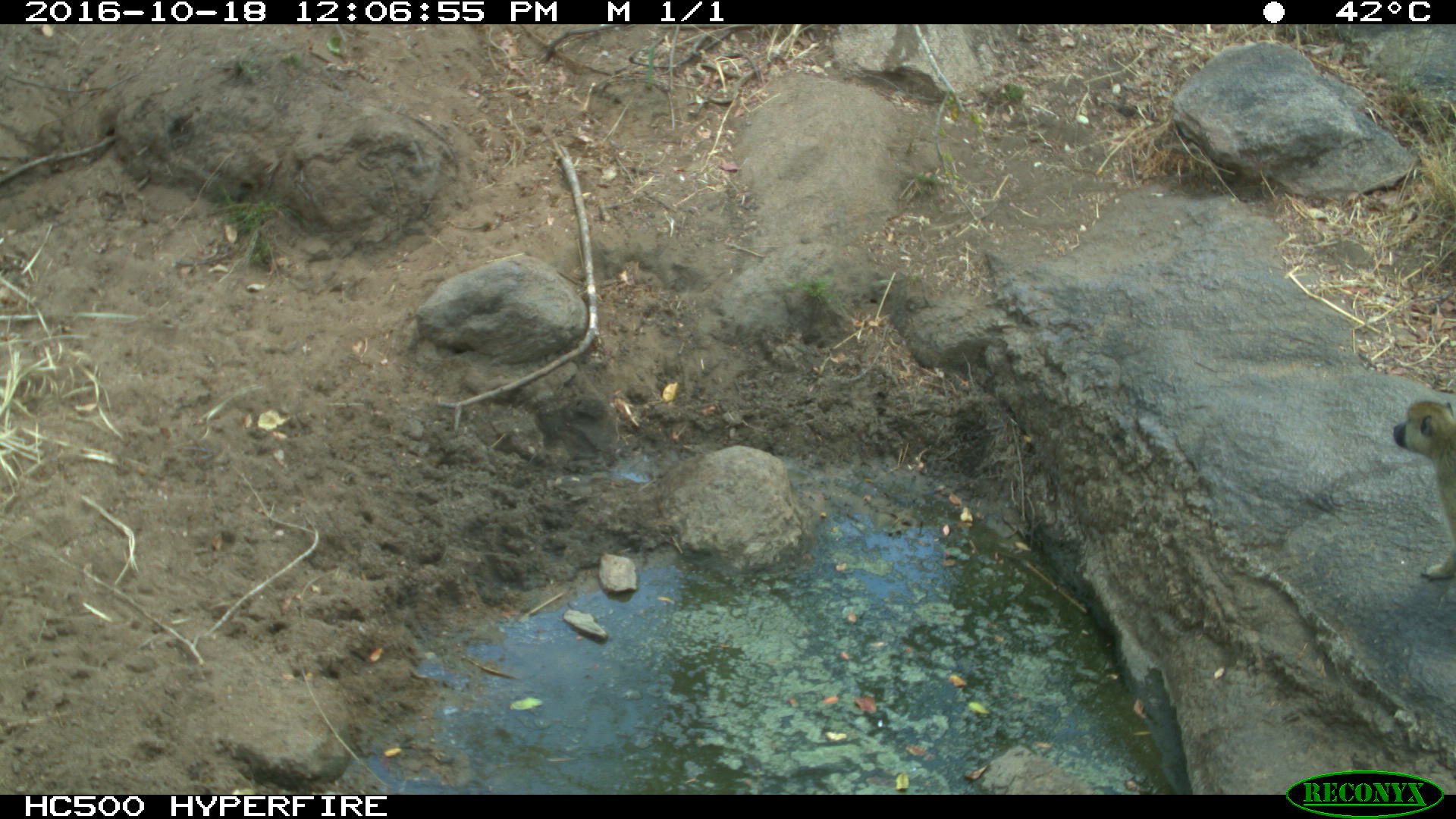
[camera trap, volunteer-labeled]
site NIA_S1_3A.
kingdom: Animalia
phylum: Chordata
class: Mammalia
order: Primates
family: Cercopithecidae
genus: Papio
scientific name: Papio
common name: baboon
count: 1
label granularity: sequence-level